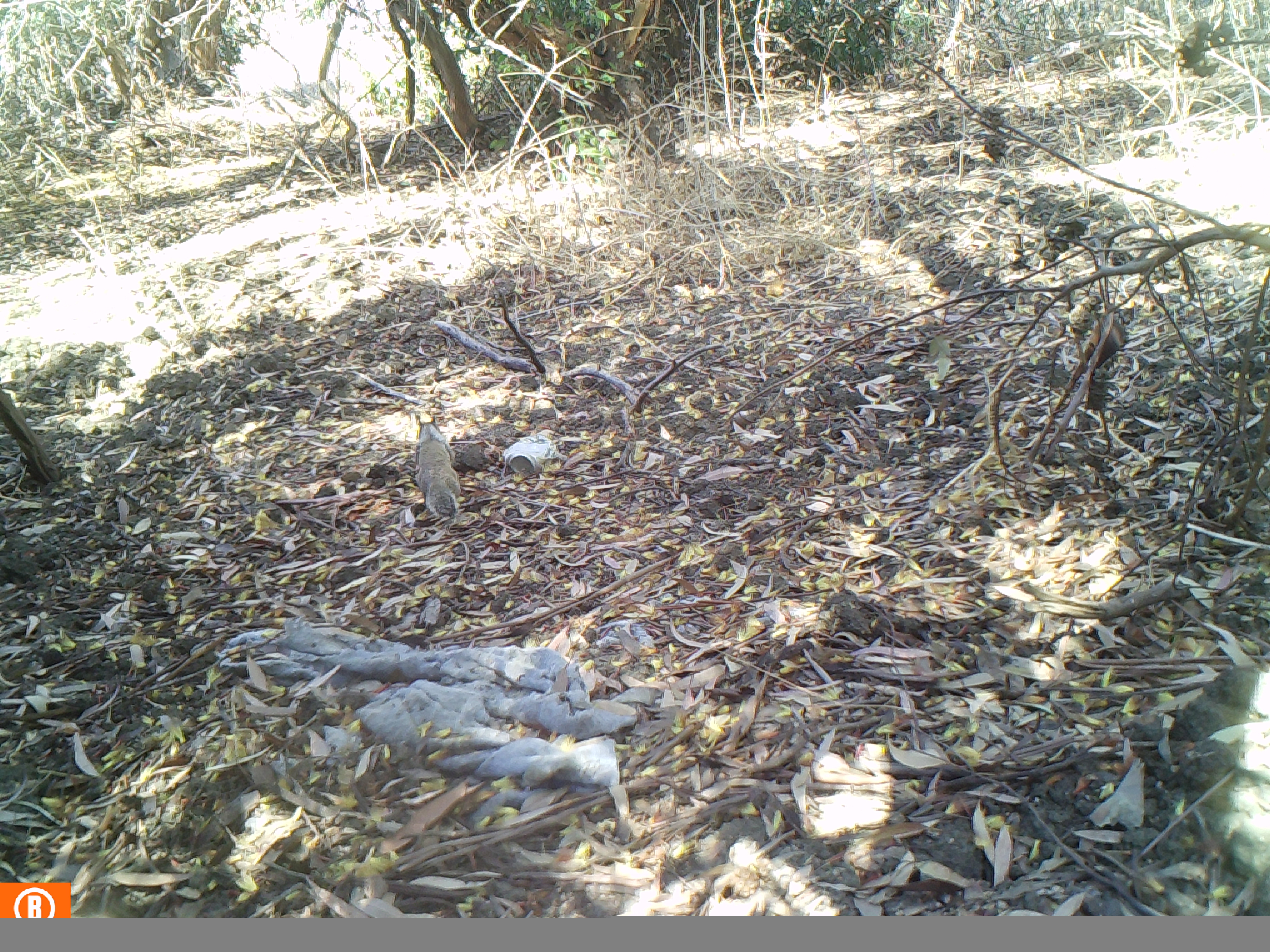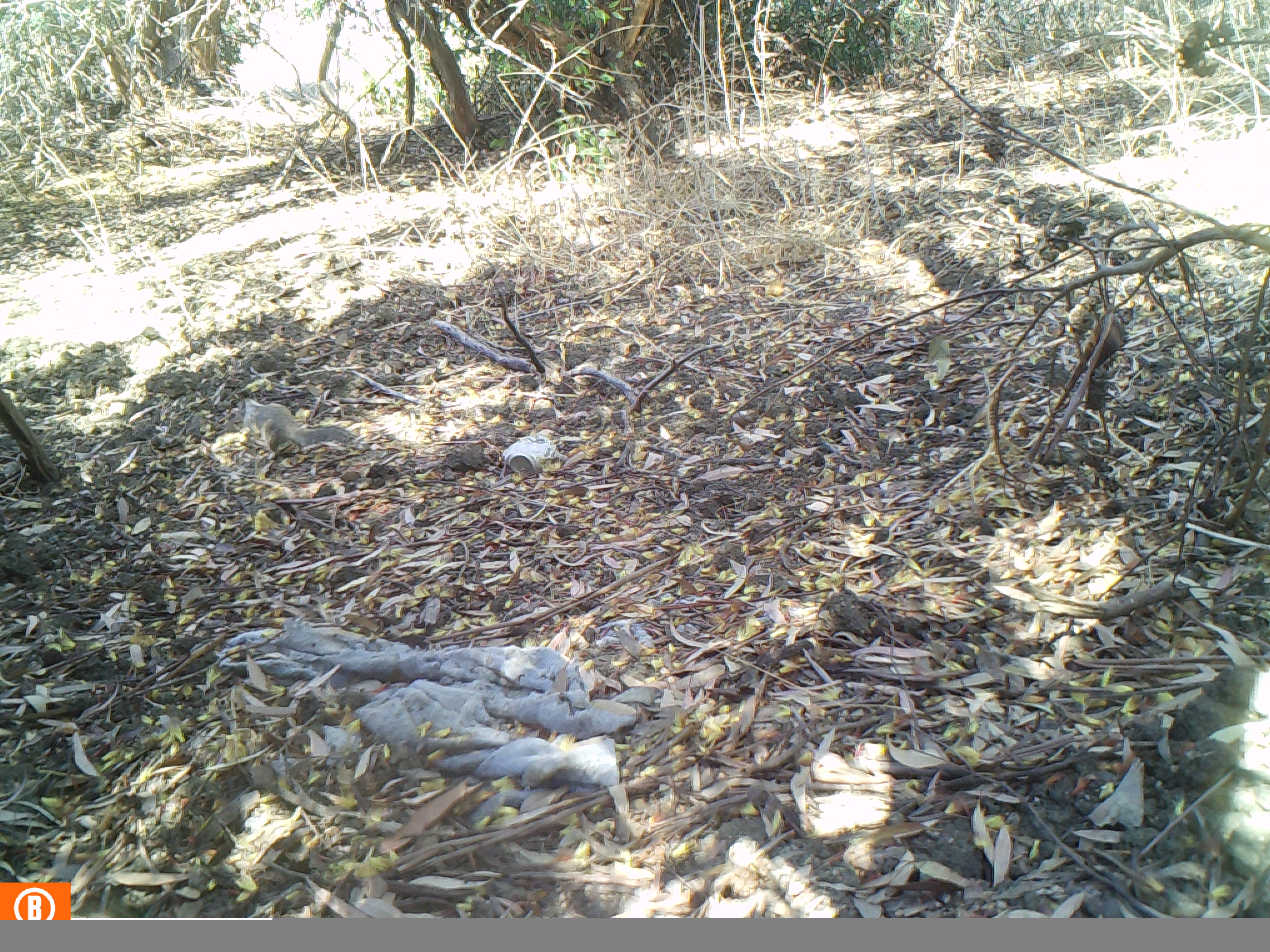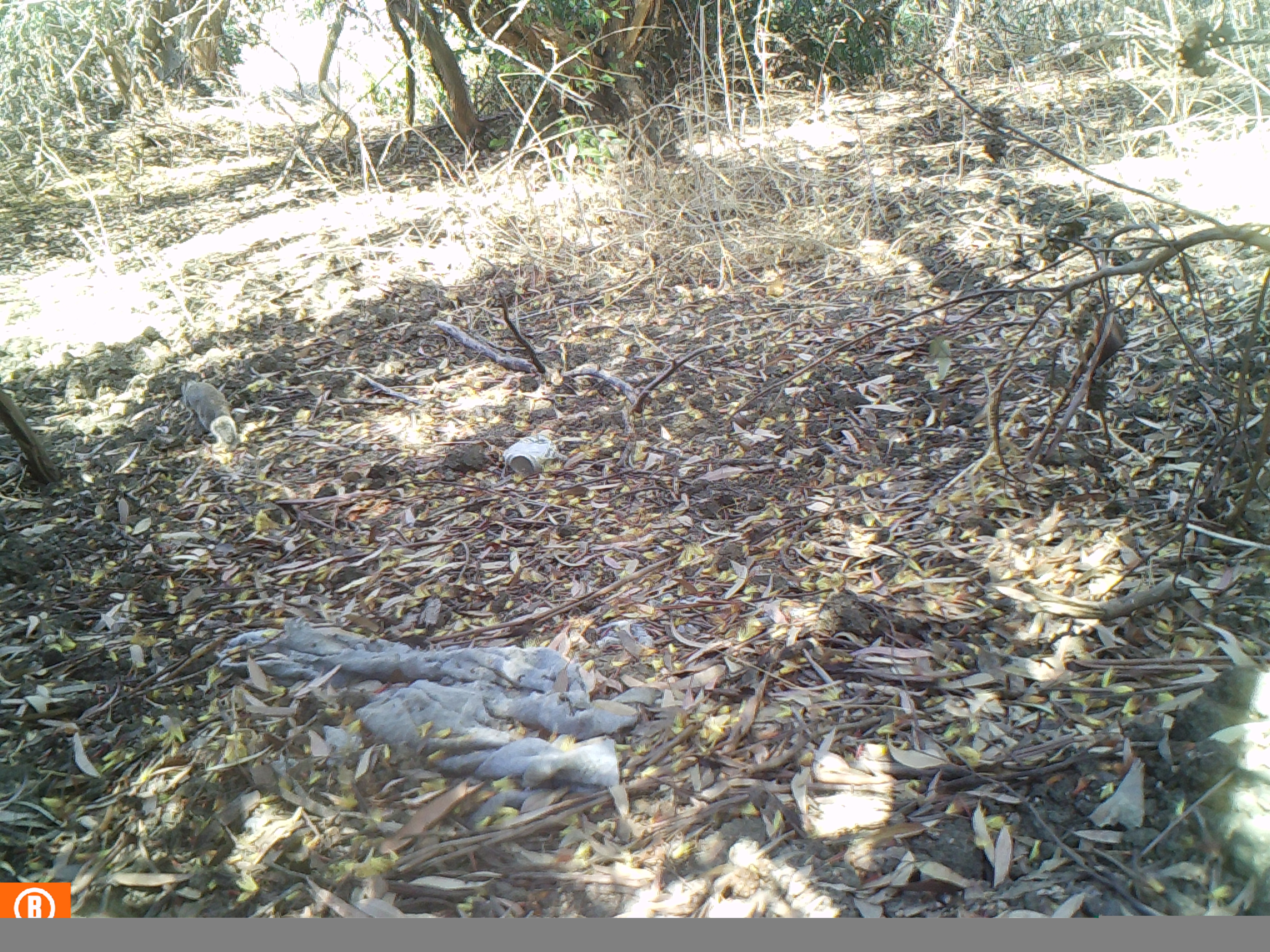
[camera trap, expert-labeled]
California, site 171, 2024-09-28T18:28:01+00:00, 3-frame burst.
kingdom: Animalia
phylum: Chordata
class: Mammalia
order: Rodentia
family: Sciuridae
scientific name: Sciuridae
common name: squirrel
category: unknown squirrel